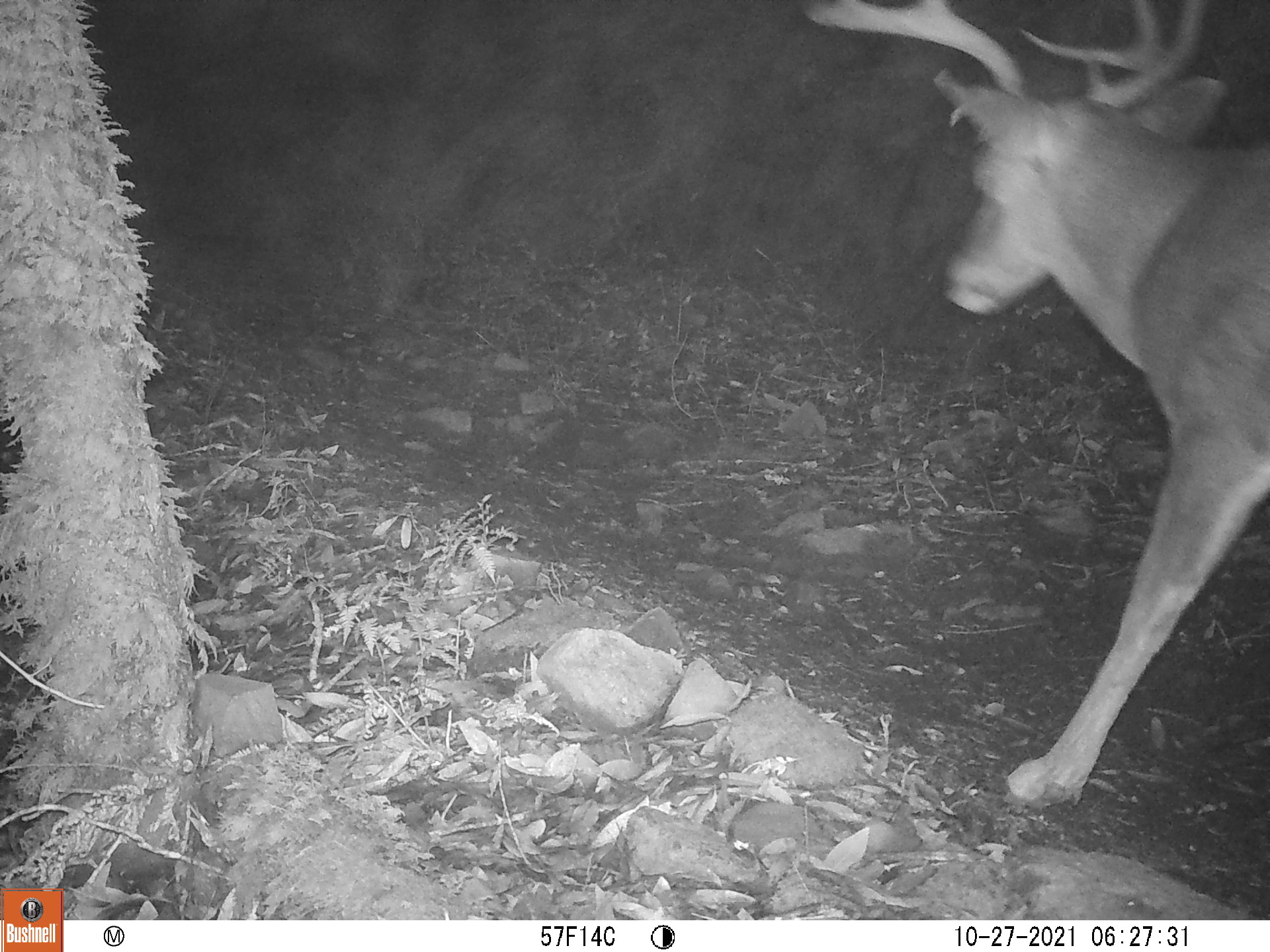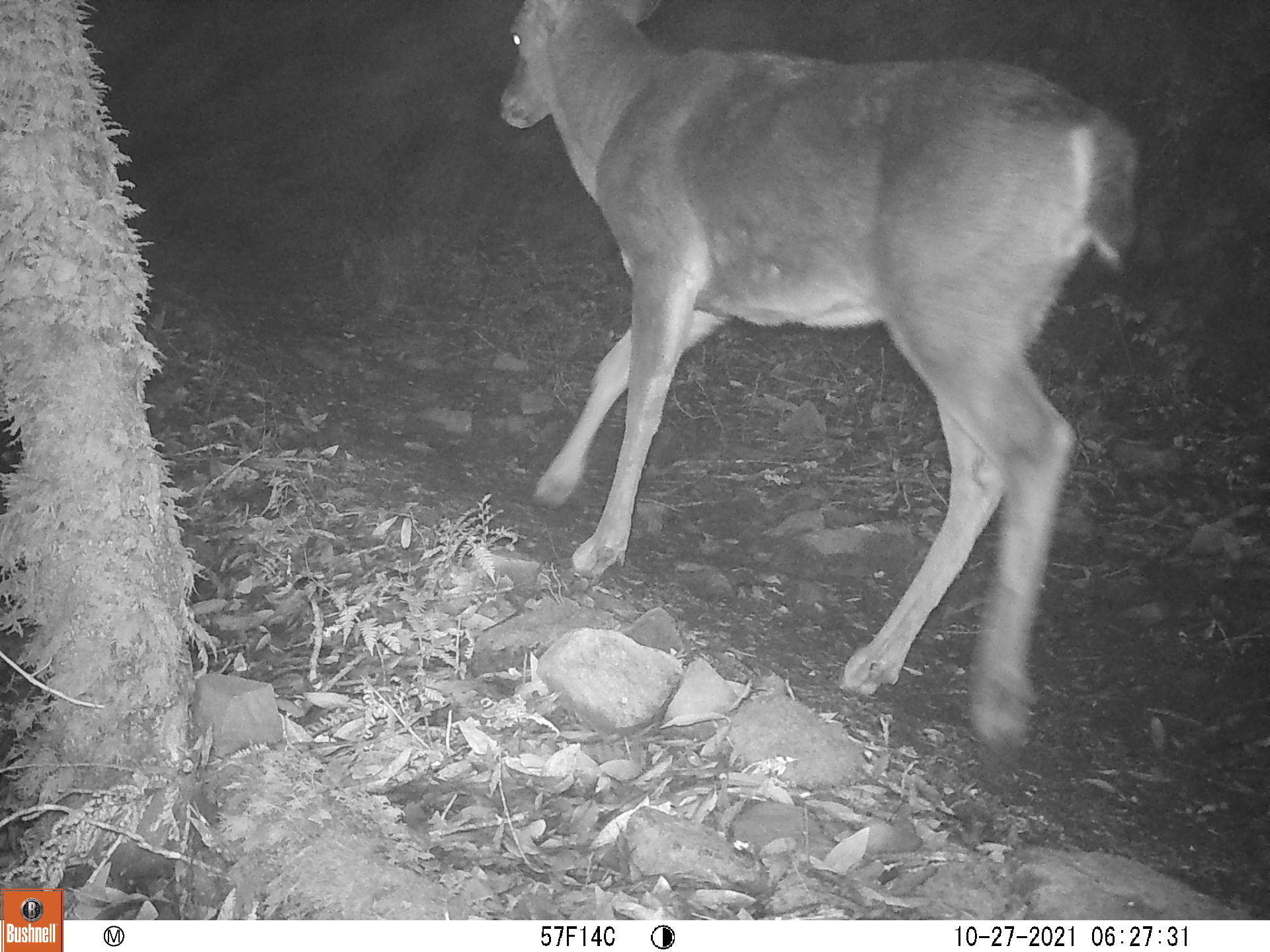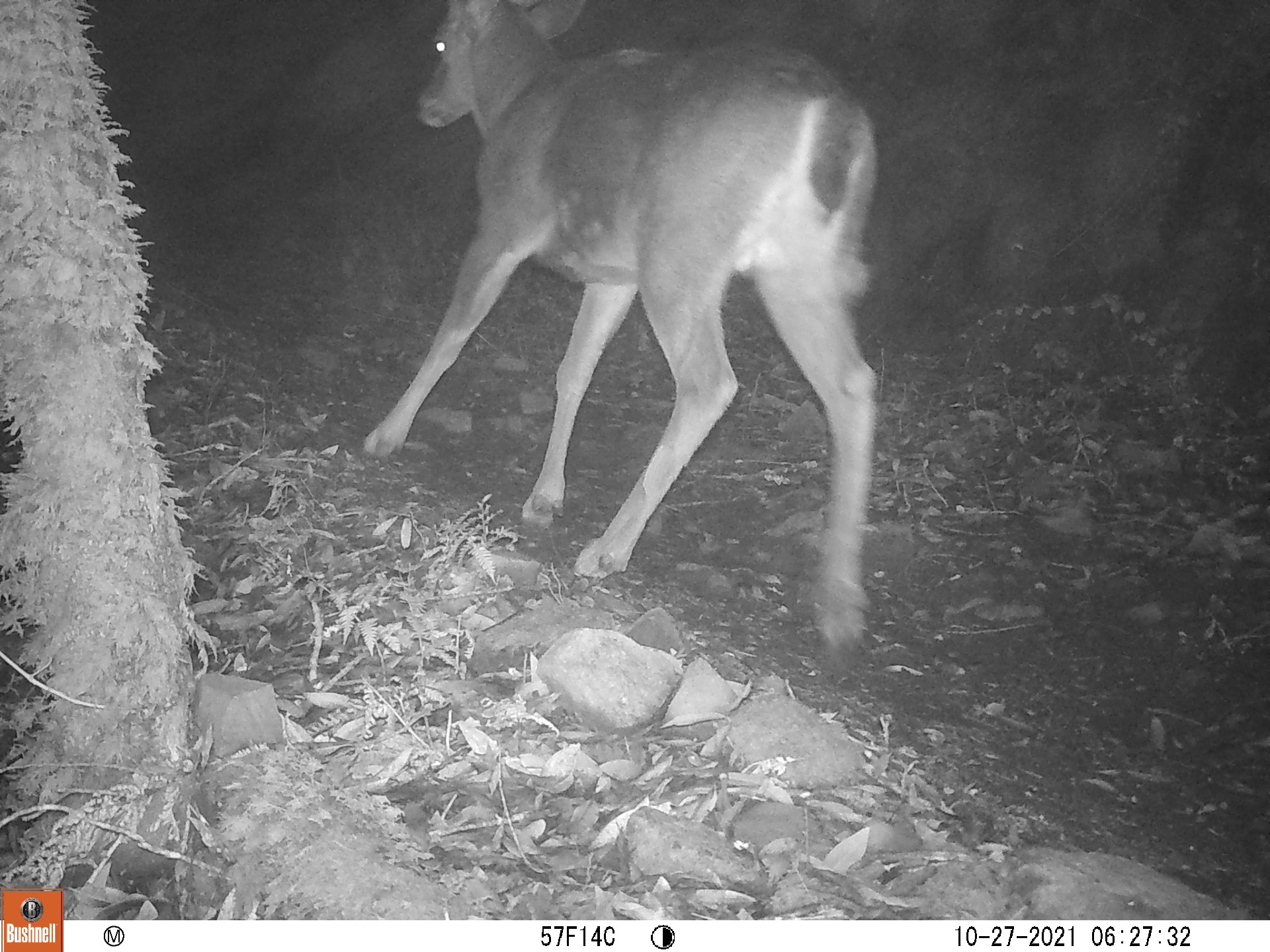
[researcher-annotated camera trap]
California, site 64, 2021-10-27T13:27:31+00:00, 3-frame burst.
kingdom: Animalia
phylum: Chordata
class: Mammalia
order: Artiodactyla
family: Cervidae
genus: Odocoileus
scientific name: Odocoileus hemionus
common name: mule deer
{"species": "mule deer (Odocoileus hemionus)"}